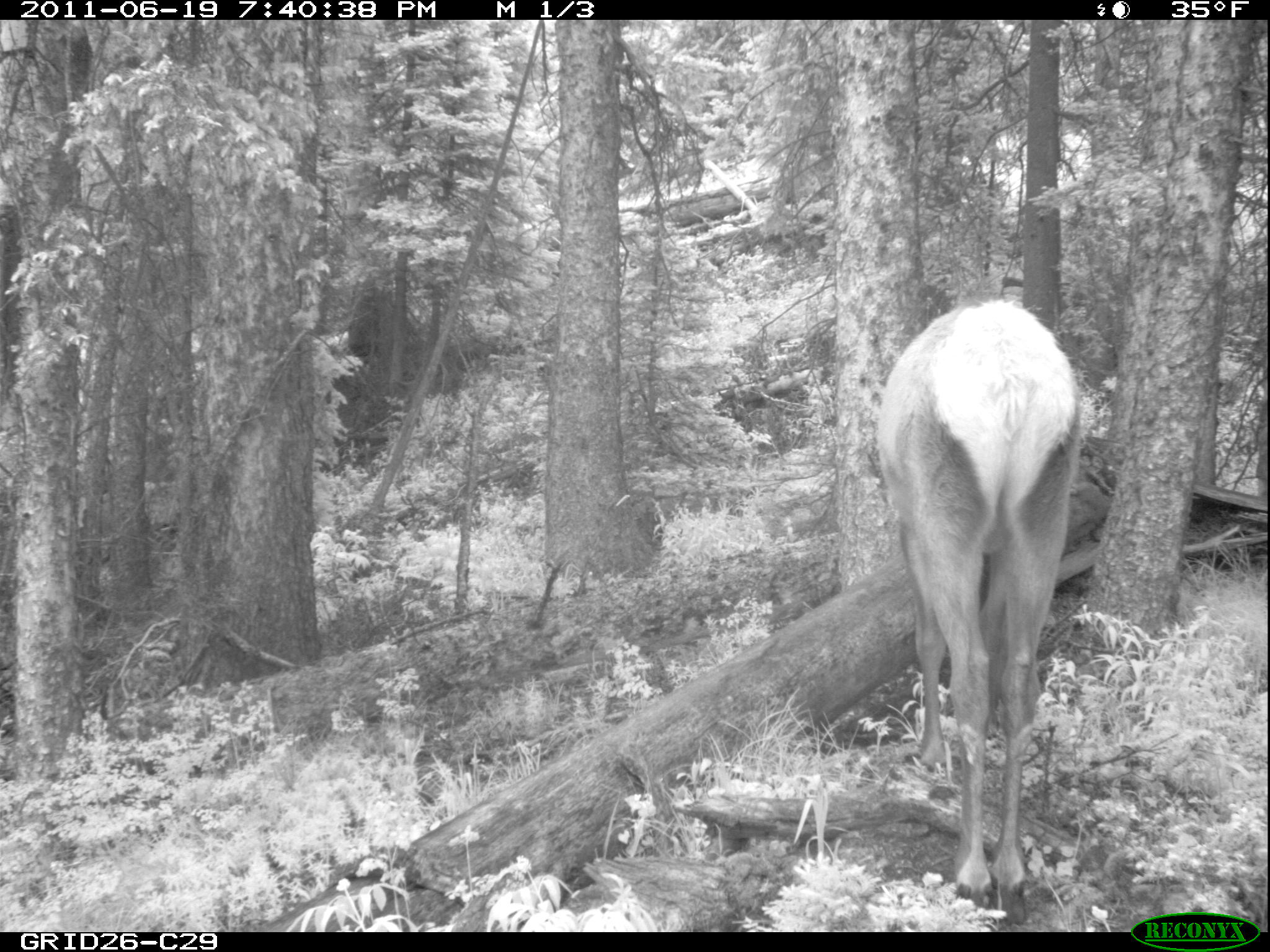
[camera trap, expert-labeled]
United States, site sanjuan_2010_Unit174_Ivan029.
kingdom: Animalia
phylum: Chordata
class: Mammalia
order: Artiodactyla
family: Cervidae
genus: Cervus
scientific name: Cervus elaphus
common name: red deer